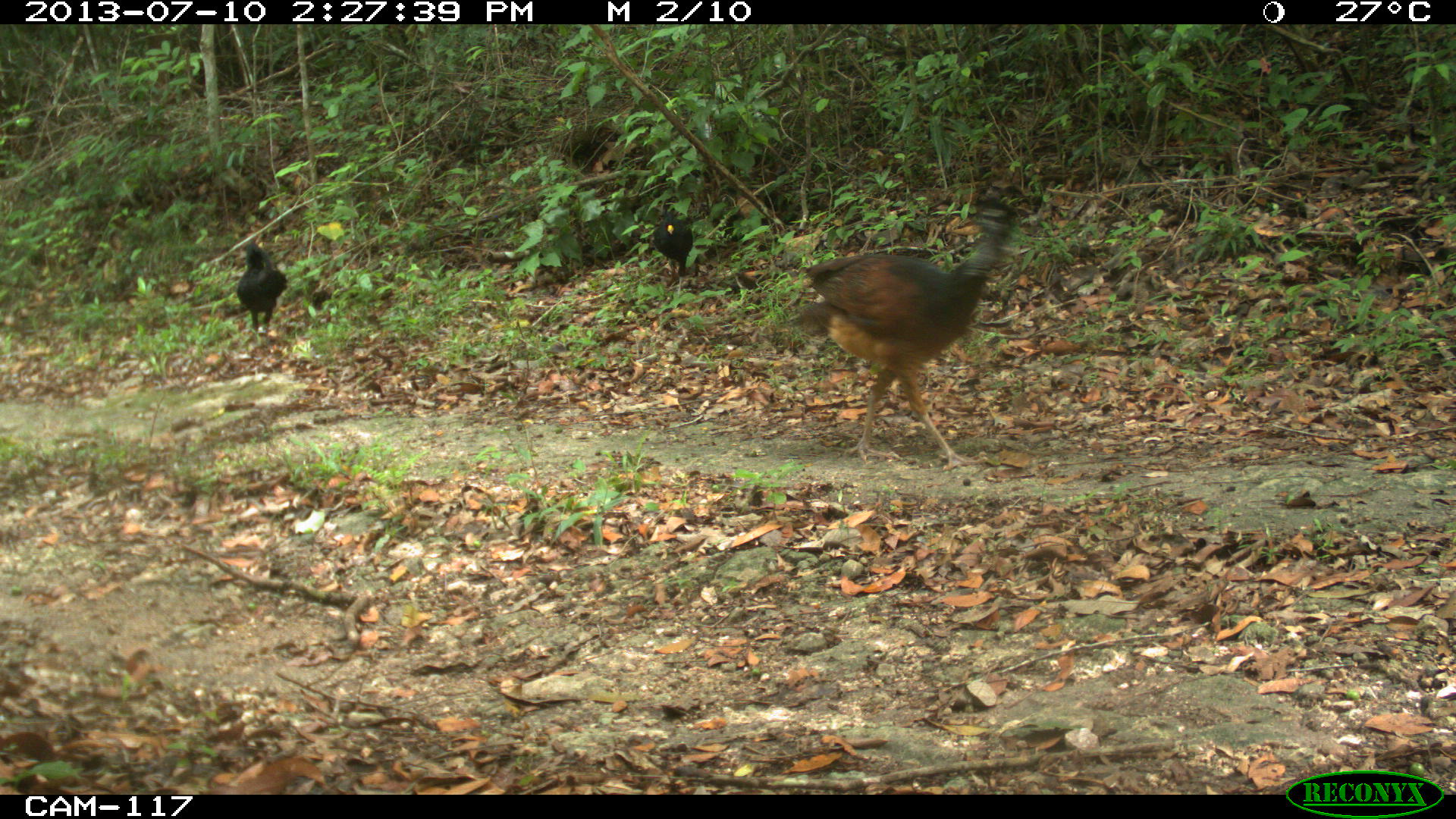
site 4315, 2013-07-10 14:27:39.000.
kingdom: Animalia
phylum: Chordata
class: Aves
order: Galliformes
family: Cracidae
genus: Crax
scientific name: Crax rubra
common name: great curassow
Crax rubra (great curassow), count 3.